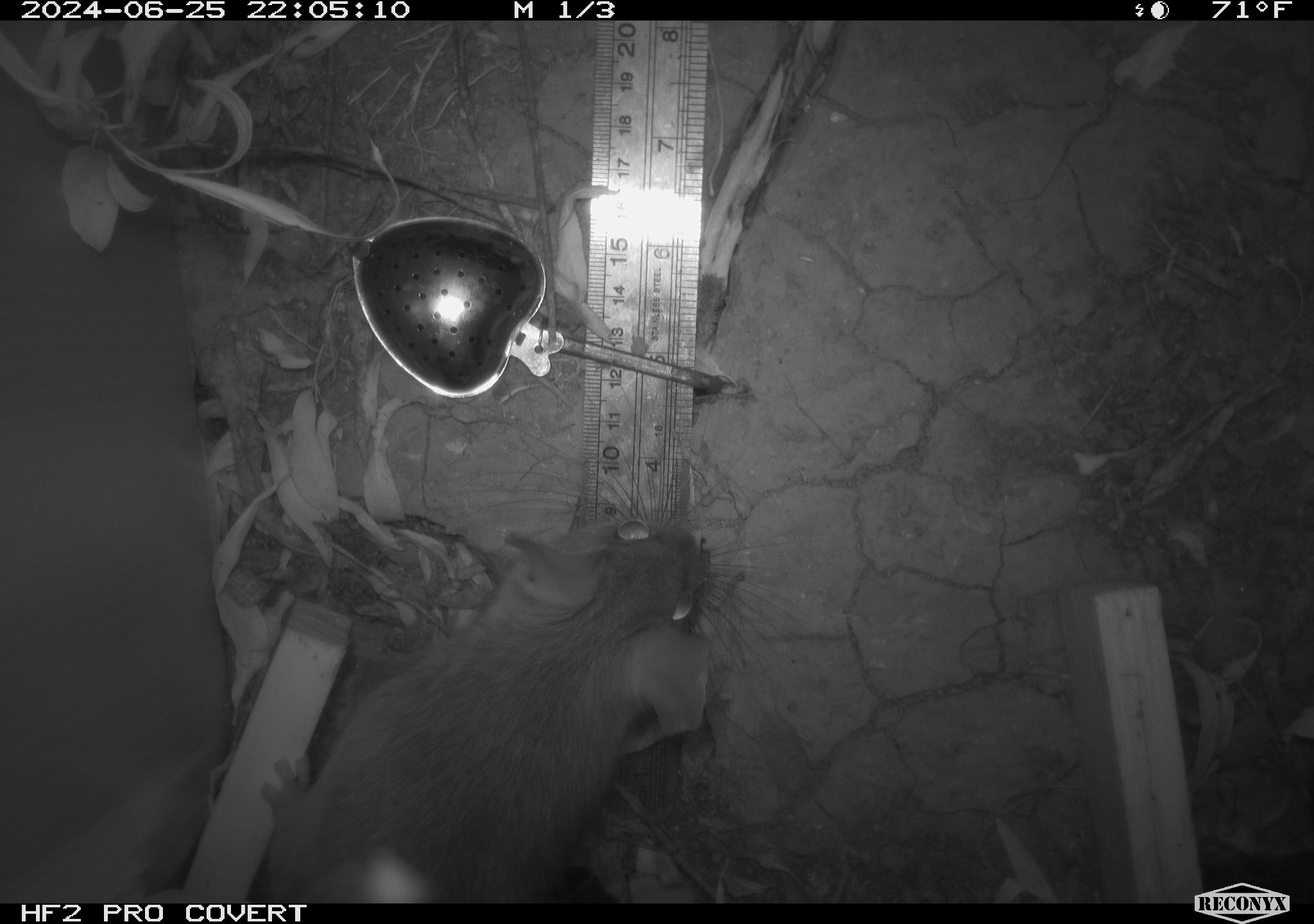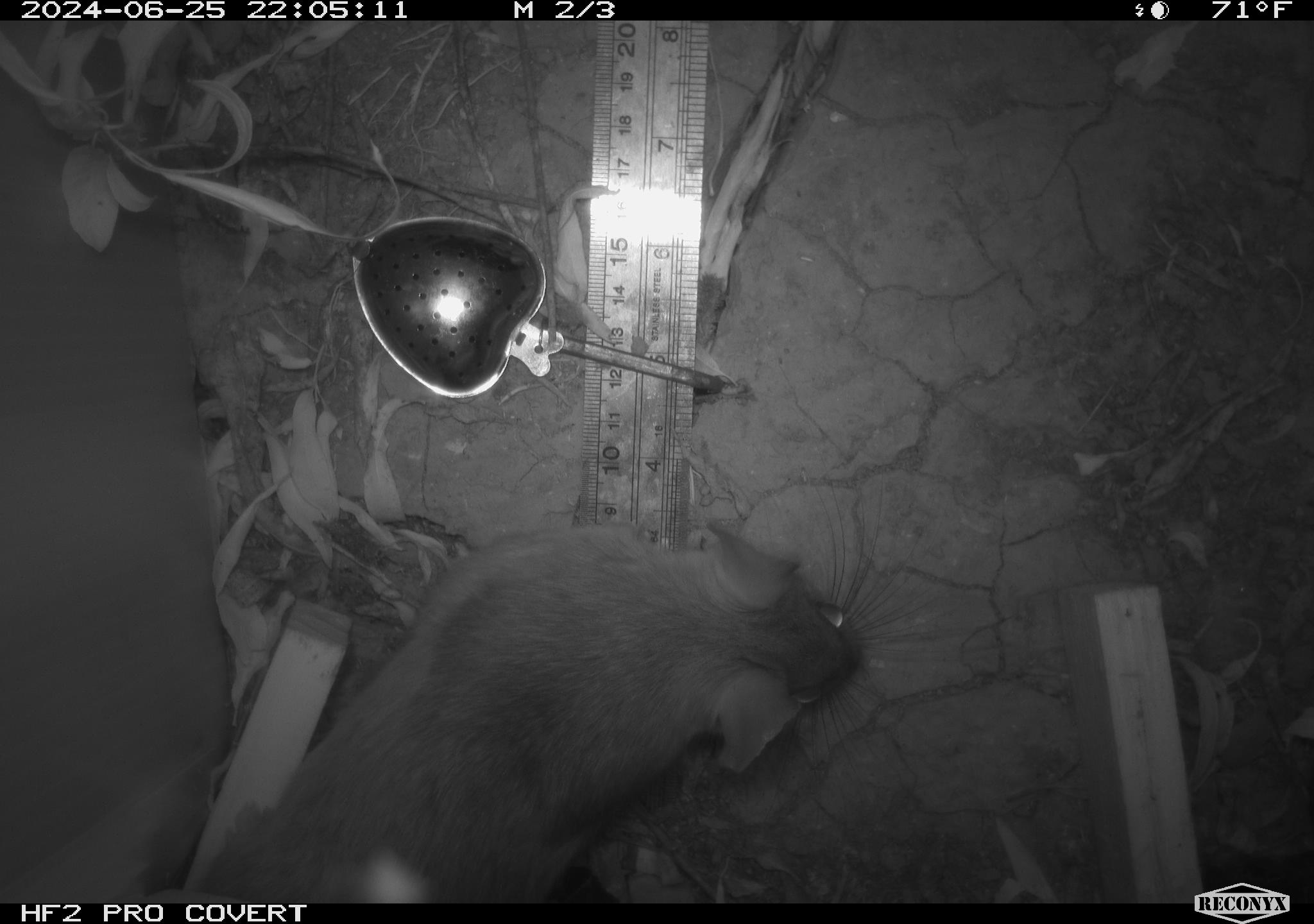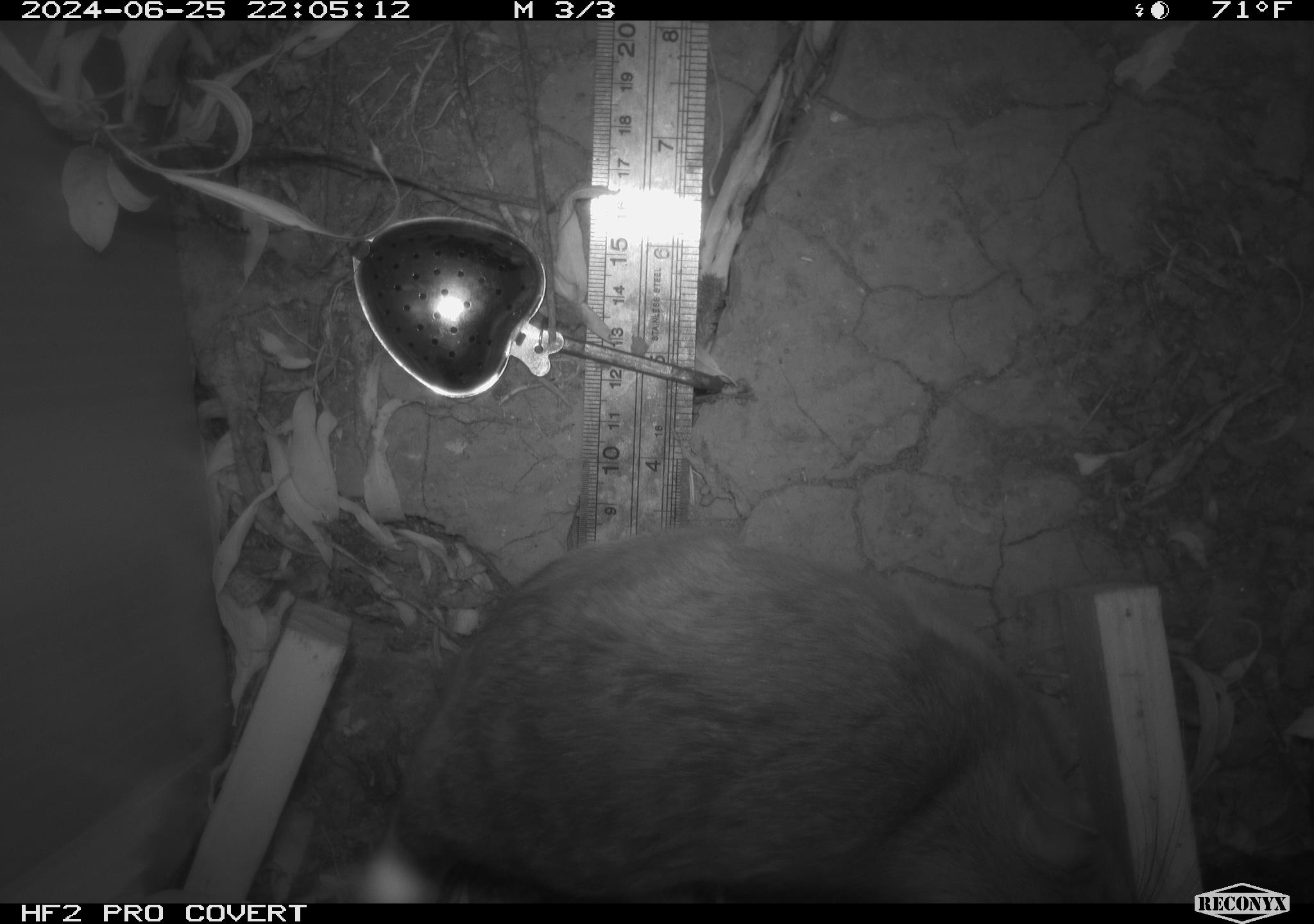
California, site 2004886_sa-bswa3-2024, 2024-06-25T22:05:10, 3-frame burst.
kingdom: Animalia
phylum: Chordata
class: Mammalia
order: Rodentia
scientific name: Rodentia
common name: woodrat or rat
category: woodrat or rat species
Woodrat or rat species (woodrat or rat) (Rodentia).